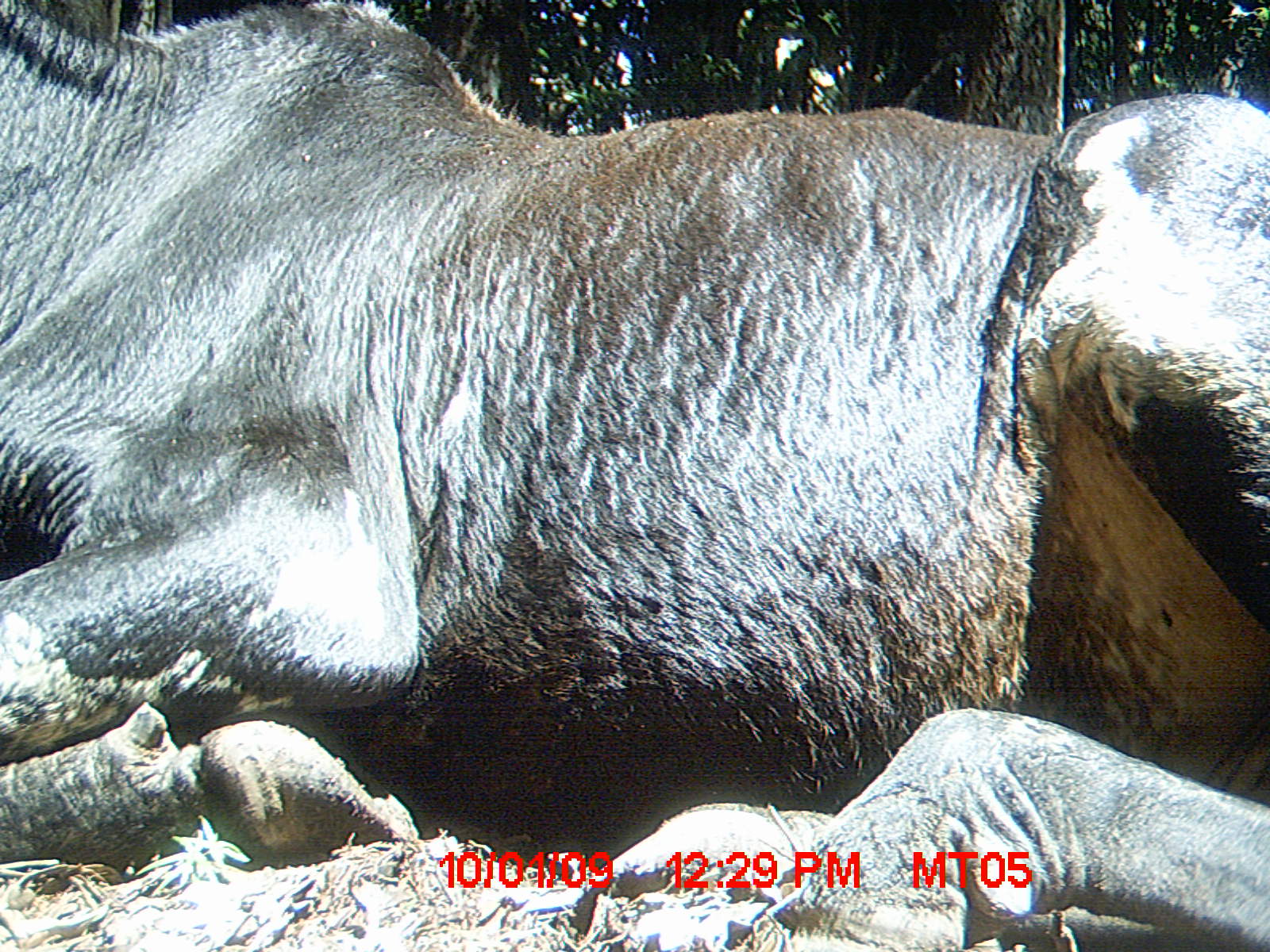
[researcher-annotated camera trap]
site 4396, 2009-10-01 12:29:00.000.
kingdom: Animalia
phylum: Chordata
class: Mammalia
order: Artiodactyla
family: Bovidae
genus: Bos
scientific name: Bos taurus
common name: domestic cattle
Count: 3.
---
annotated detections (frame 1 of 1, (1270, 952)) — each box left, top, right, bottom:
bos taurus: 0, 0, 1270, 952